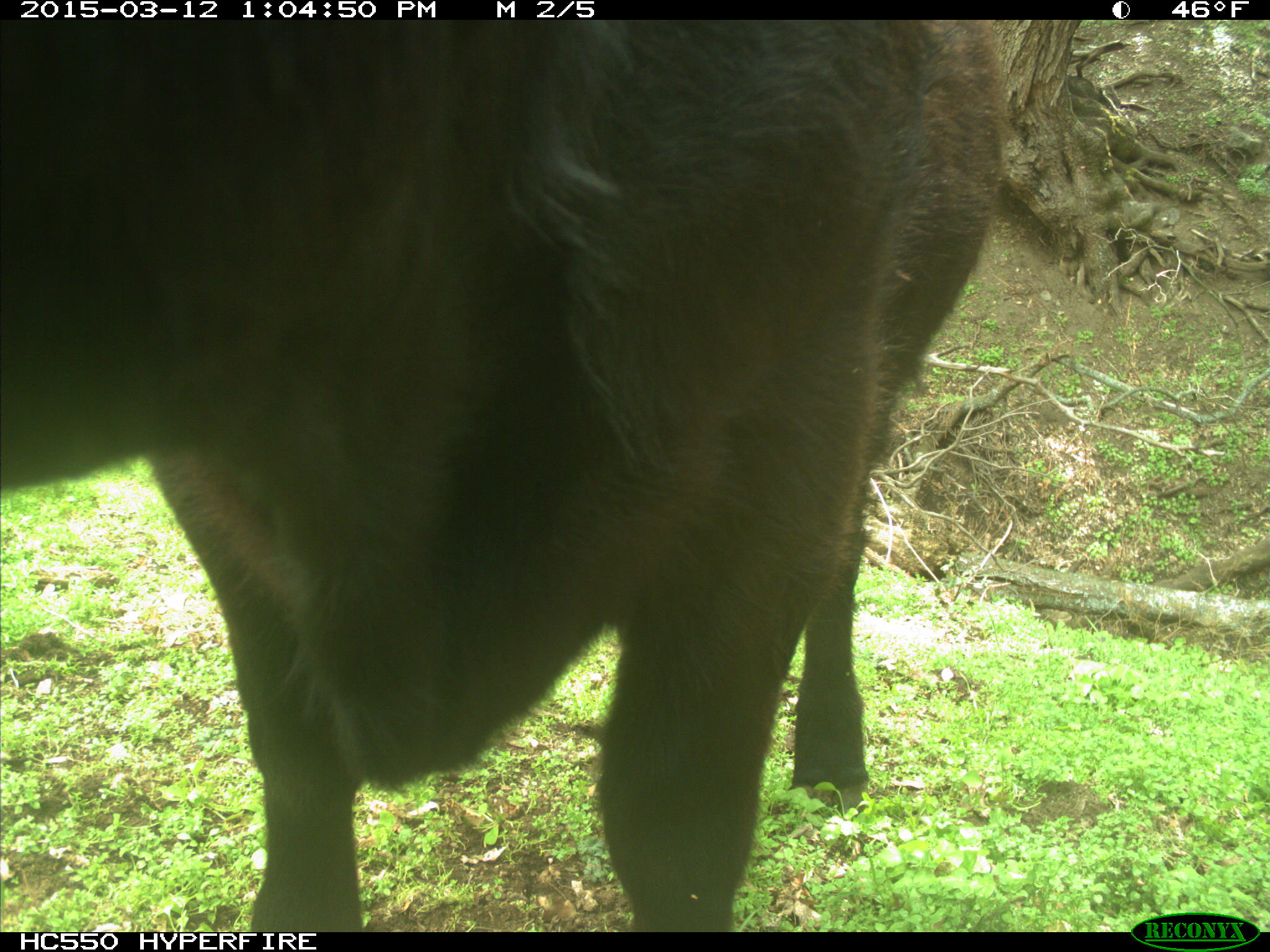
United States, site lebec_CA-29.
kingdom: Animalia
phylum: Chordata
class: Mammalia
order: Artiodactyla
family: Bovidae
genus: Bos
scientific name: Bos taurus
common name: domestic cow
Bos taurus (domestic cow).